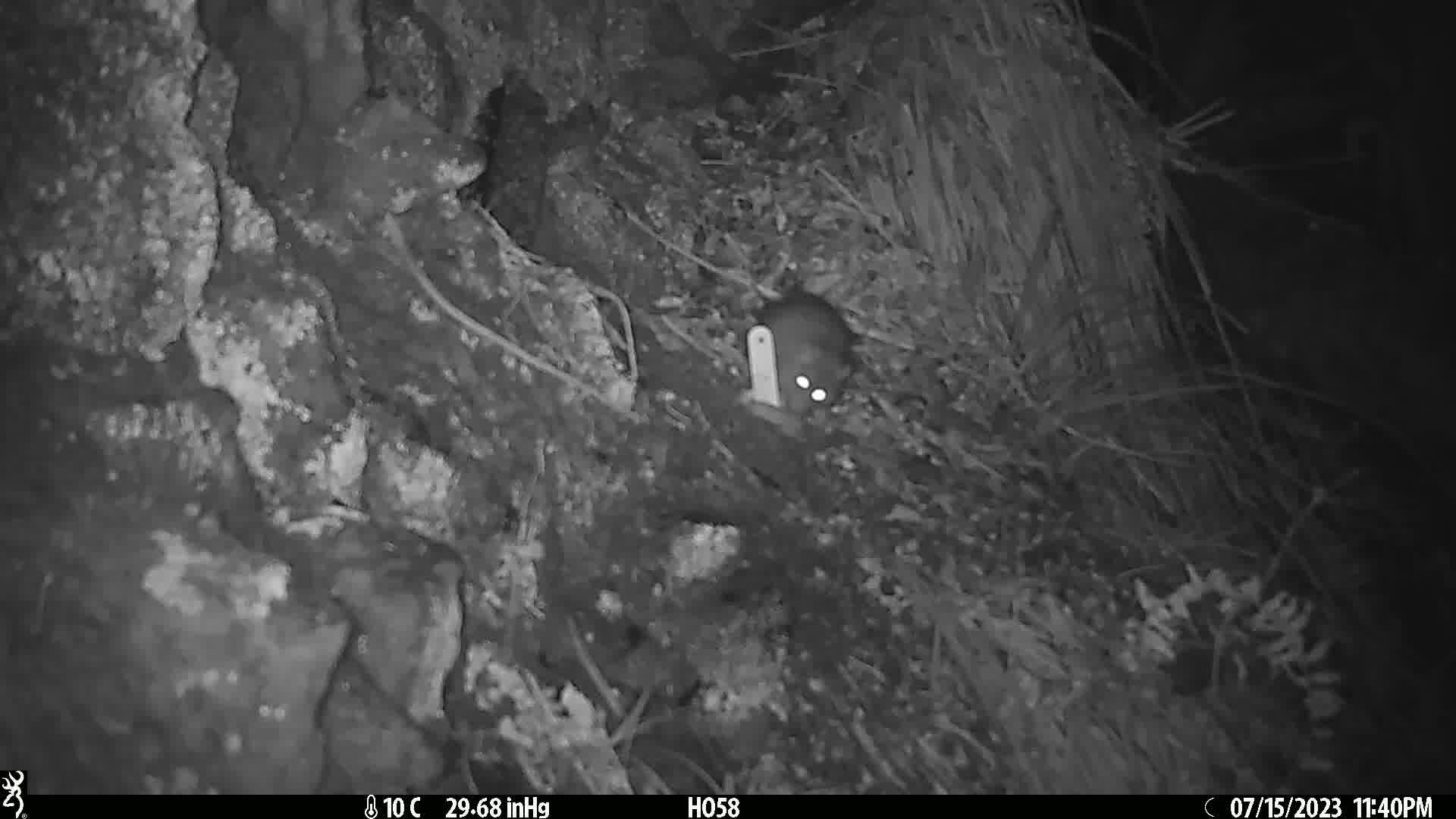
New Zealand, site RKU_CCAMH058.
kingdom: Animalia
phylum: Chordata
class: Mammalia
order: Rodentia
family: Muridae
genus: Rattus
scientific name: Rattus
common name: rat